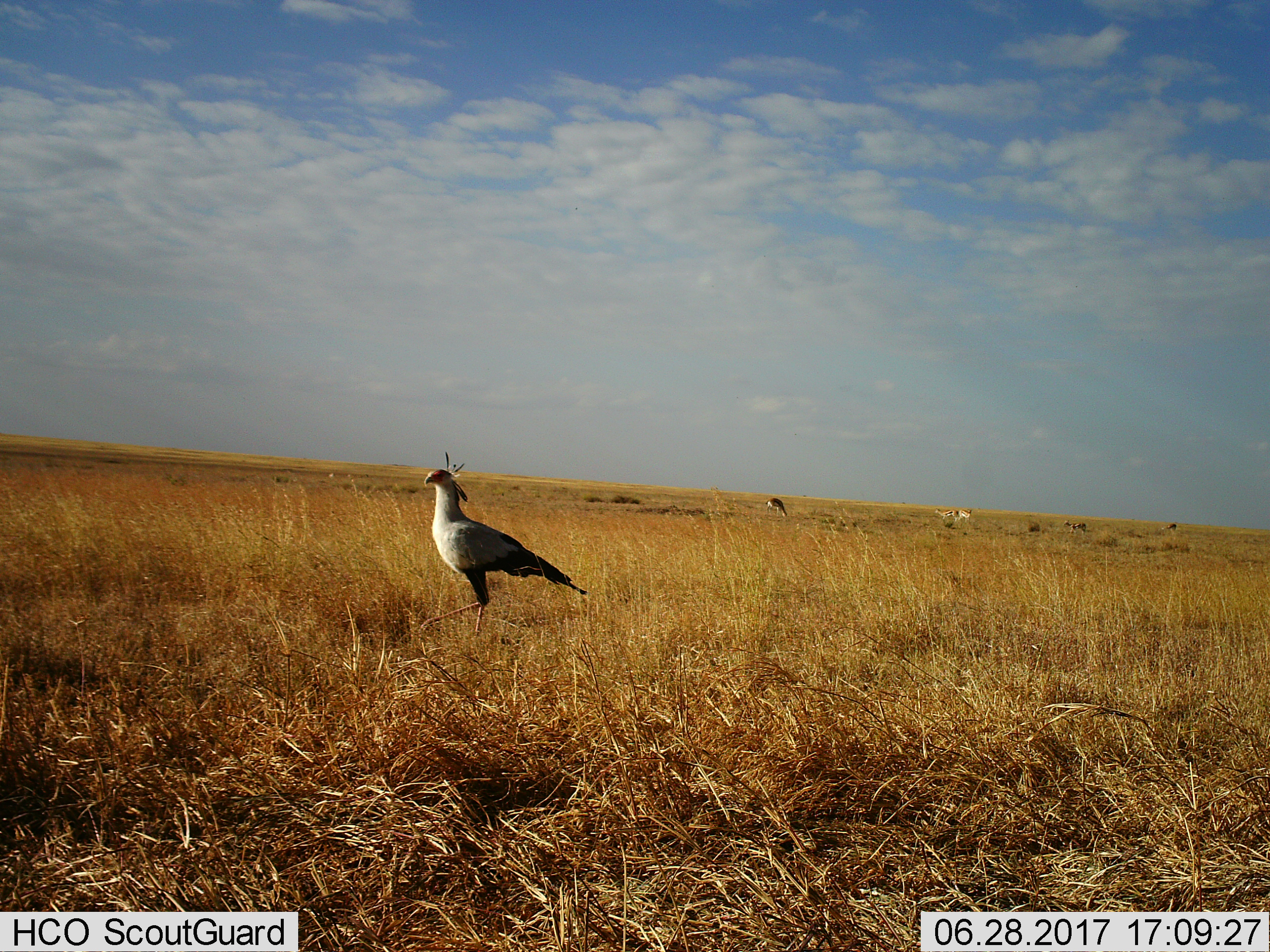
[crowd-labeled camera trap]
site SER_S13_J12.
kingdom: Animalia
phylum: Chordata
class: Mammalia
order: Artiodactyla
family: Bovidae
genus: Eudorcas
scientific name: Eudorcas thomsonii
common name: thomson's gazelle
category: gazellethomsons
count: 5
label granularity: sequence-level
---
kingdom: Animalia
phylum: Chordata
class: Aves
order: Accipitriformes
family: Sagittariidae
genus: Sagittarius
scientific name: Sagittarius serpentarius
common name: secretarybird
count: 1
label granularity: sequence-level